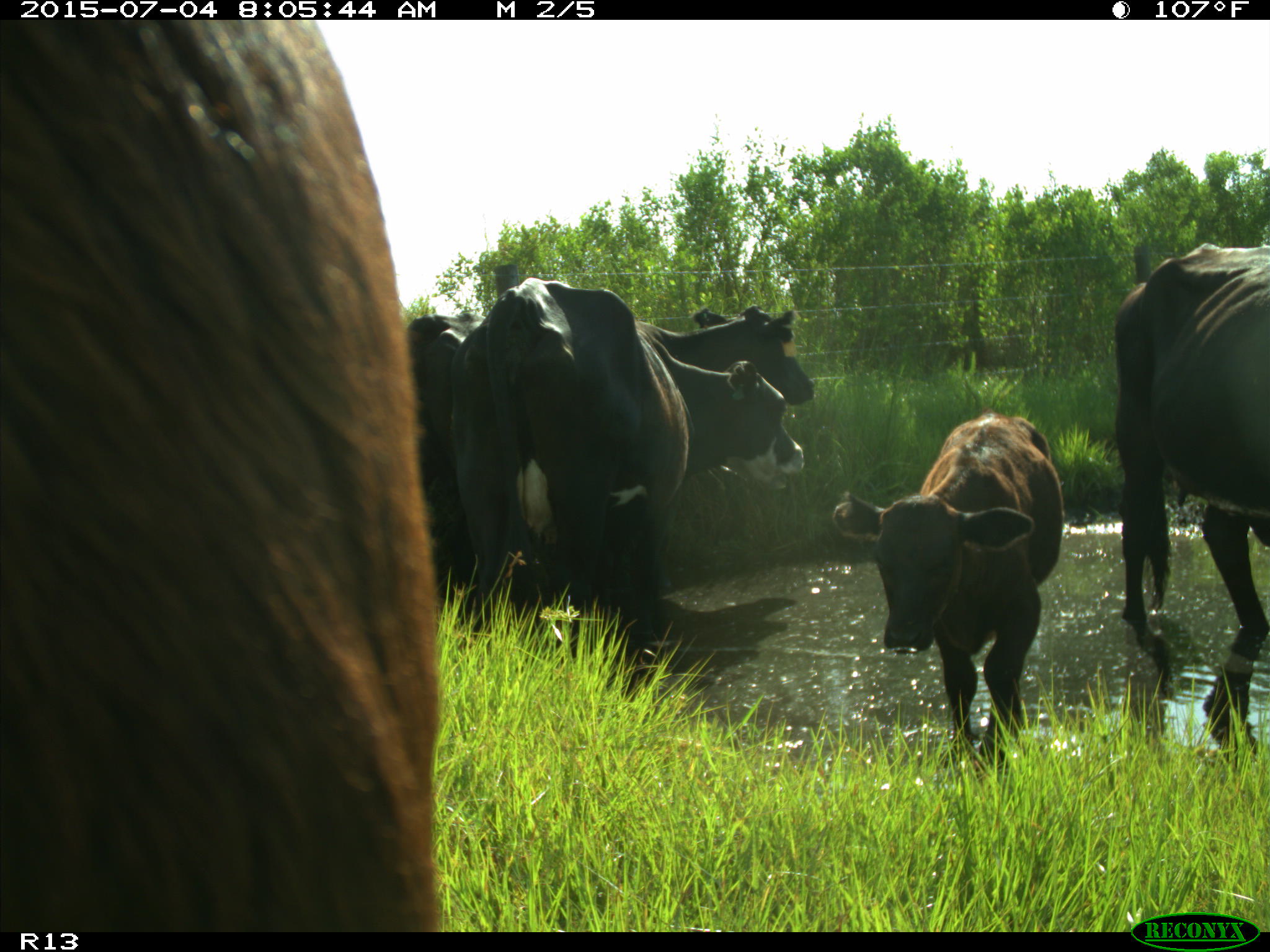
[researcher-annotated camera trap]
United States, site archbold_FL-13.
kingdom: Animalia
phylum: Chordata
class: Mammalia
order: Artiodactyla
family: Bovidae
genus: Bos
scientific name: Bos taurus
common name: domestic cow